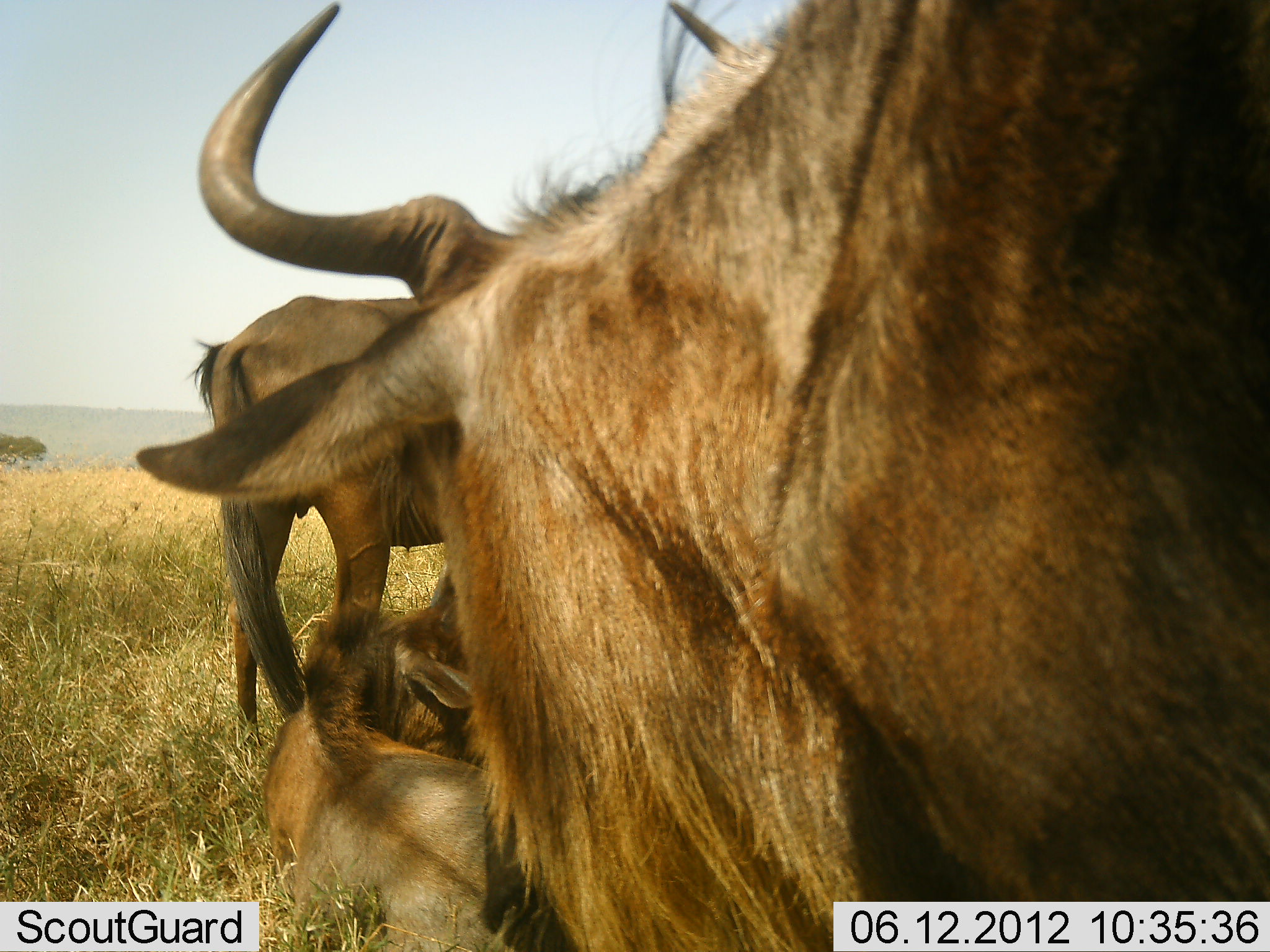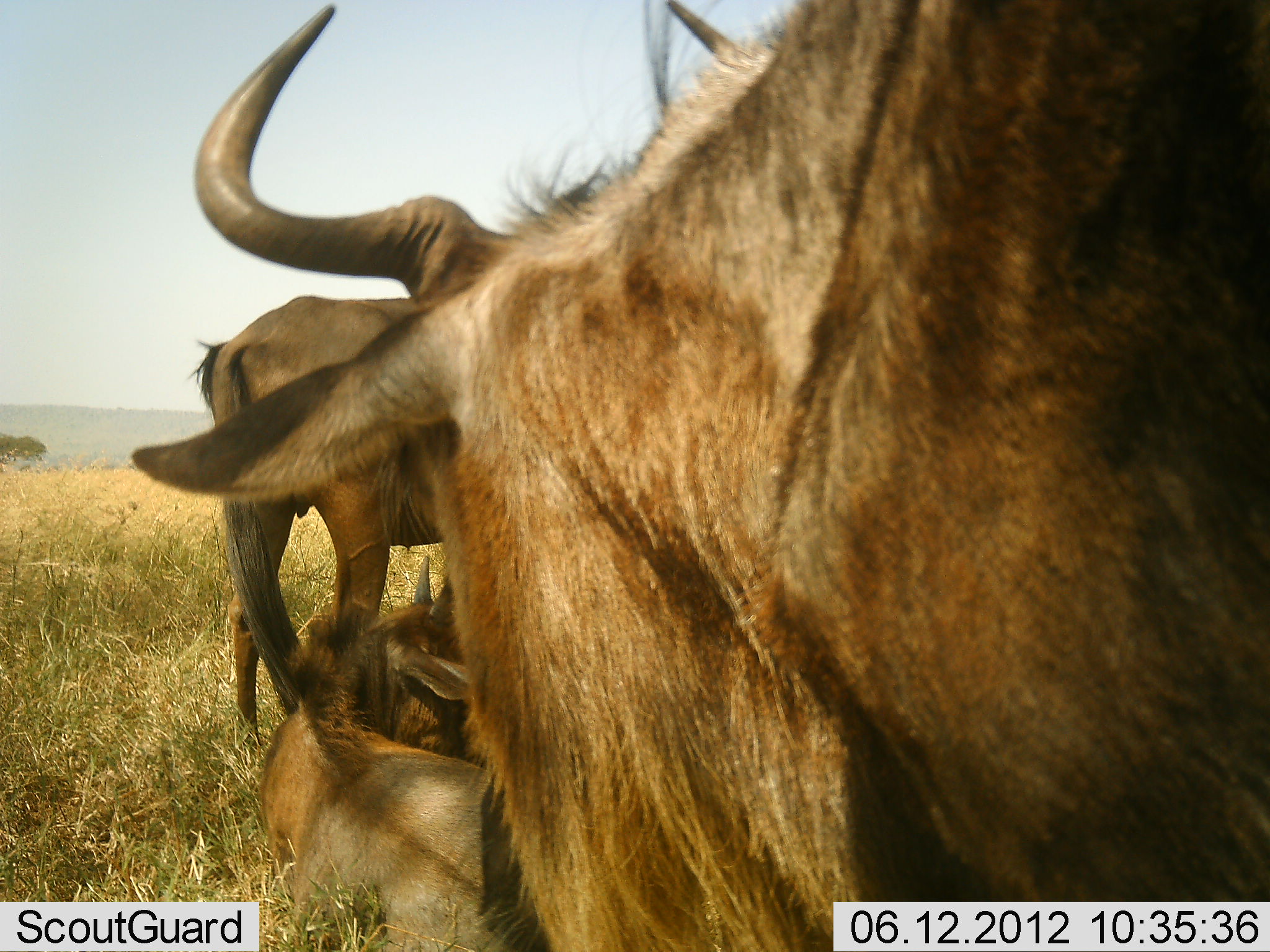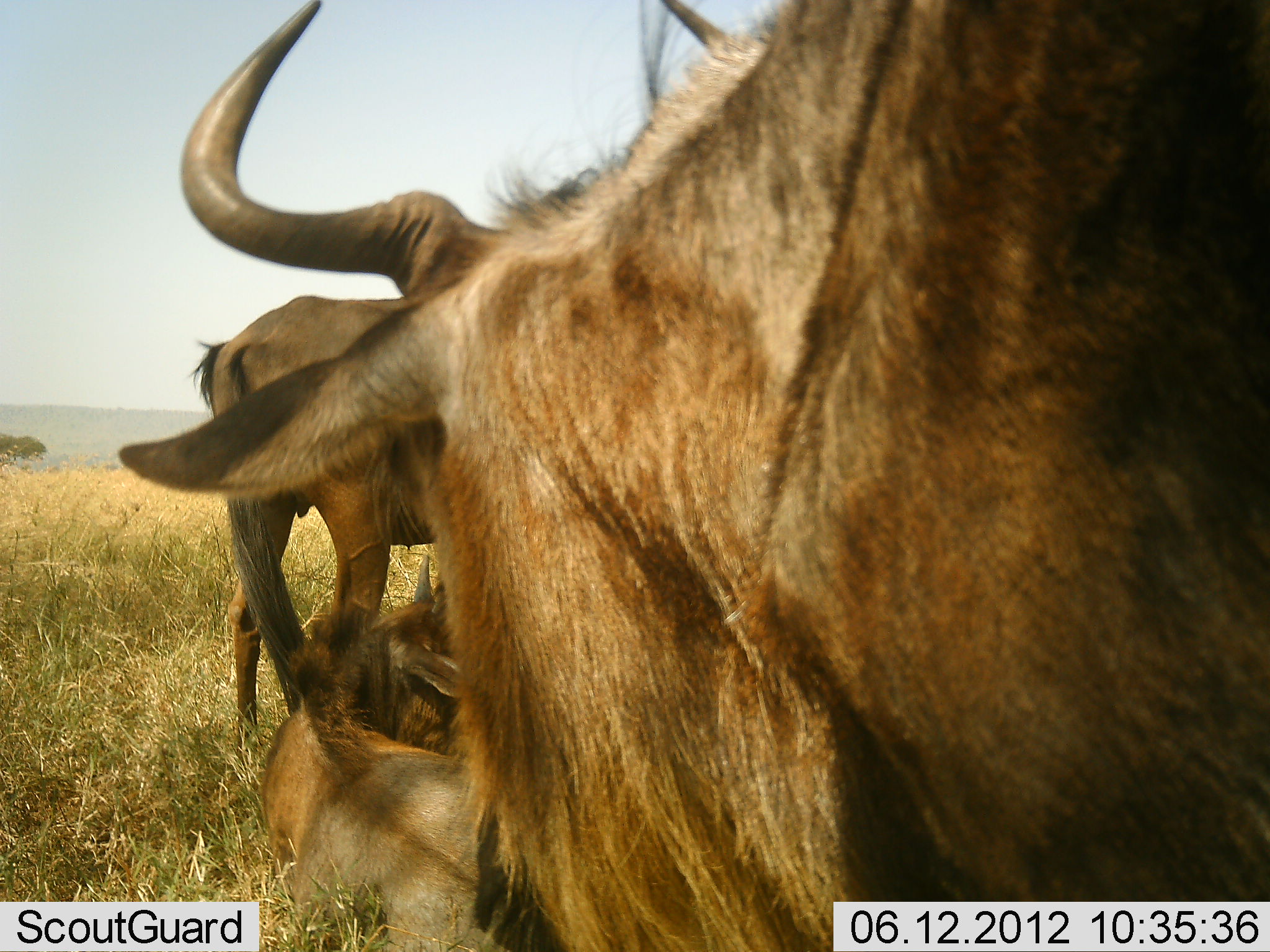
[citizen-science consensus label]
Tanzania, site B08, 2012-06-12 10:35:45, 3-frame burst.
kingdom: Animalia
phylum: Chordata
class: Mammalia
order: Artiodactyla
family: Bovidae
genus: Connochaetes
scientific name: Connochaetes taurinus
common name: blue wildebeest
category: wildebeest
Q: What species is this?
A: Wildebeest (blue wildebeest) (Connochaetes taurinus).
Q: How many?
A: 3.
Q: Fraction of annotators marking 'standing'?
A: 80%.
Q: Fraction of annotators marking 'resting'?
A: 100%.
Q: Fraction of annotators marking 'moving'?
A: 0%.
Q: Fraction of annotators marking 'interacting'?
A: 0%.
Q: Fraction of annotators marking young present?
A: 50%.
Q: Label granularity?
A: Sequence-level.